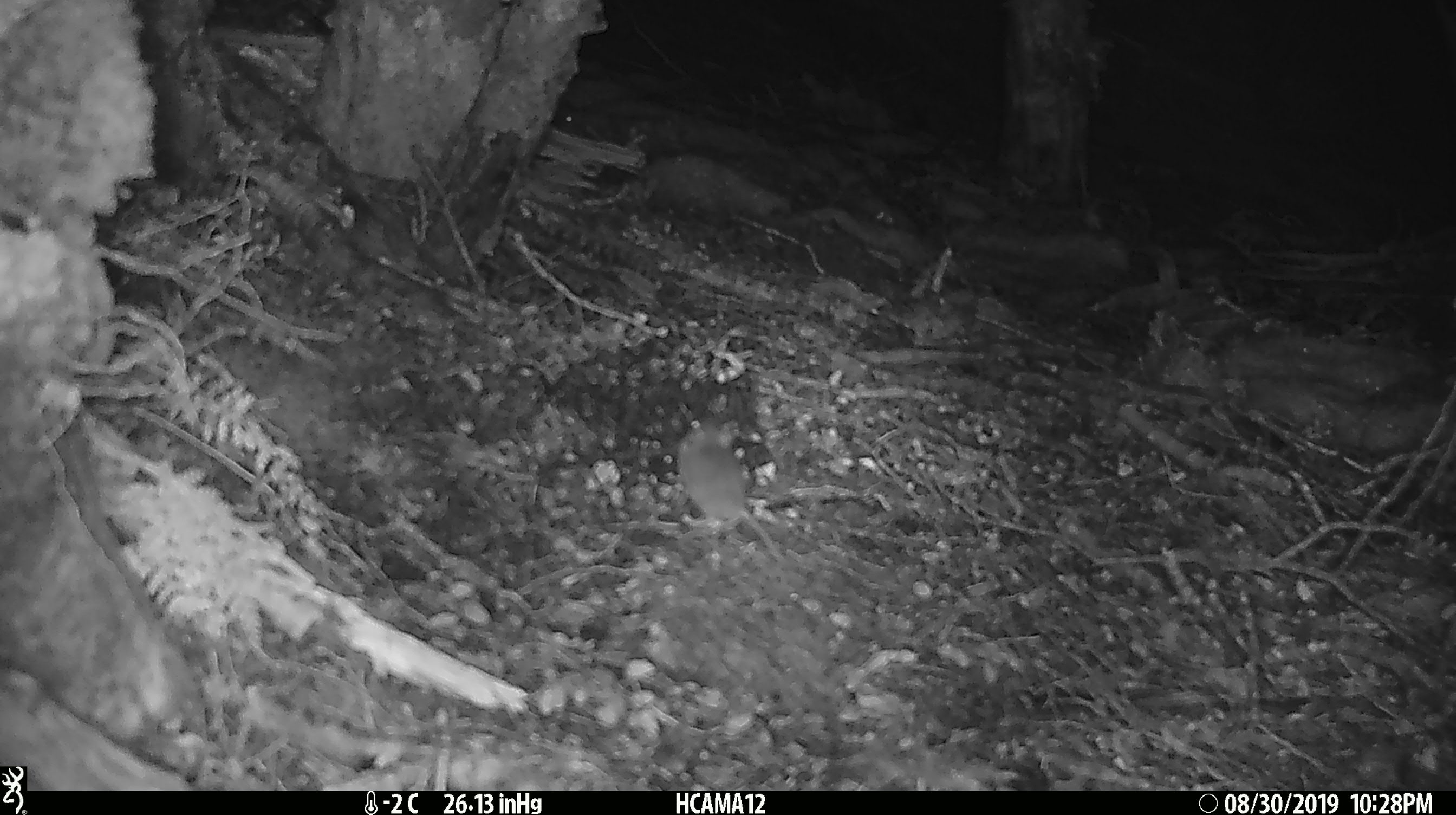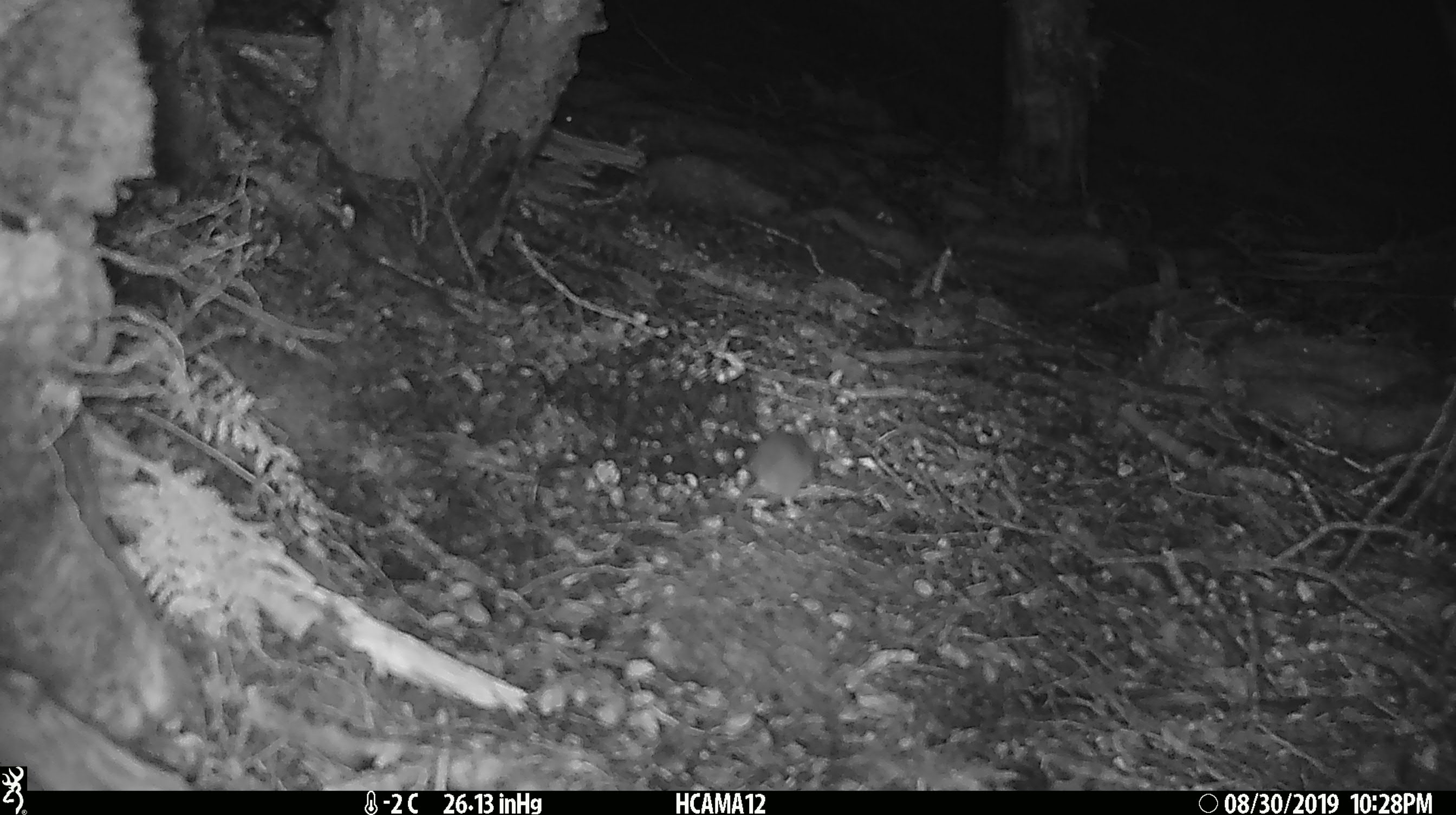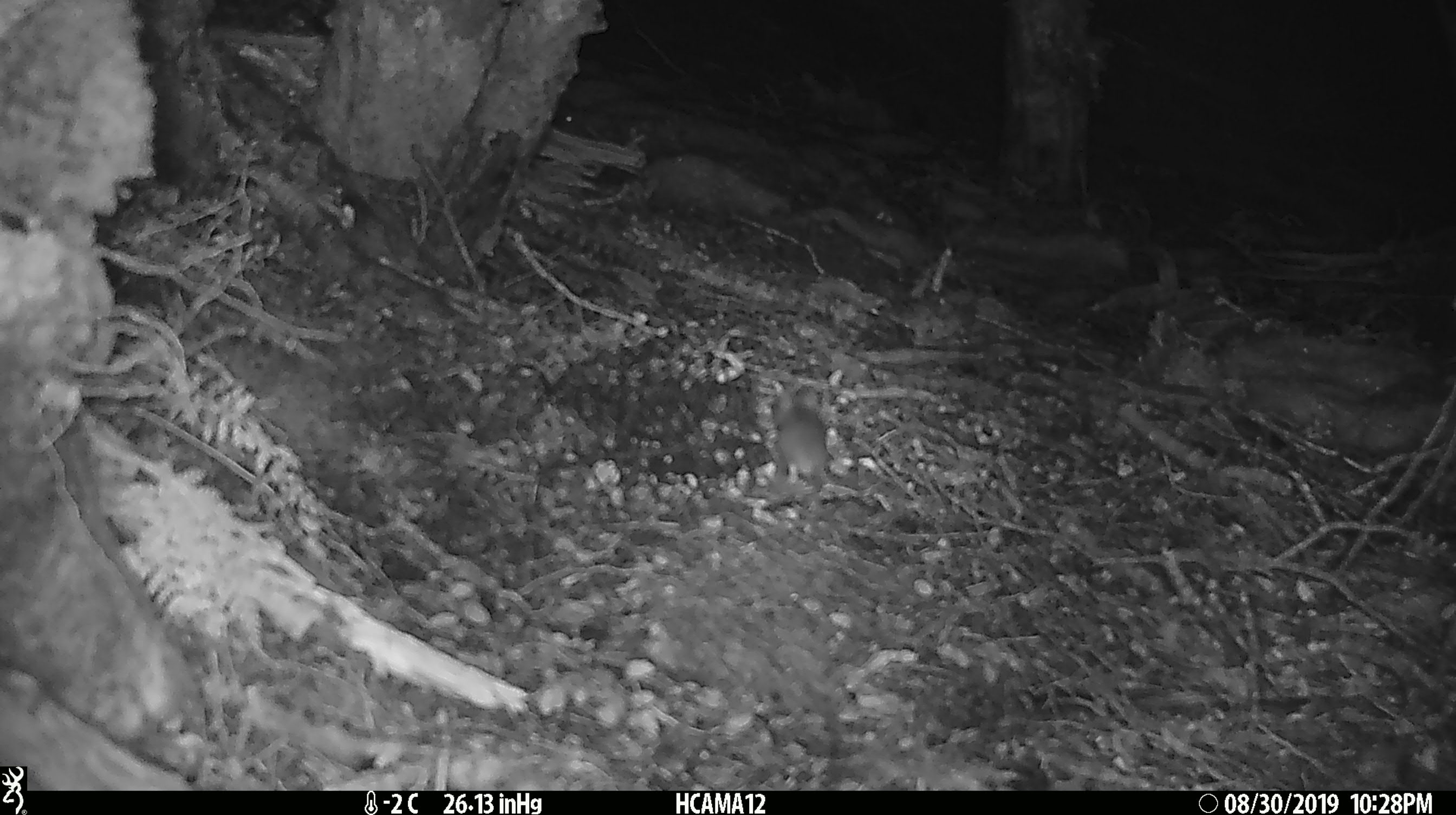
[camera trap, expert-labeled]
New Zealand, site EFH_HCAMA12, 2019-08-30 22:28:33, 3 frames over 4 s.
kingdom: Animalia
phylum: Chordata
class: Mammalia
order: Rodentia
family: Muridae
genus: Mus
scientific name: Mus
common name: mouse